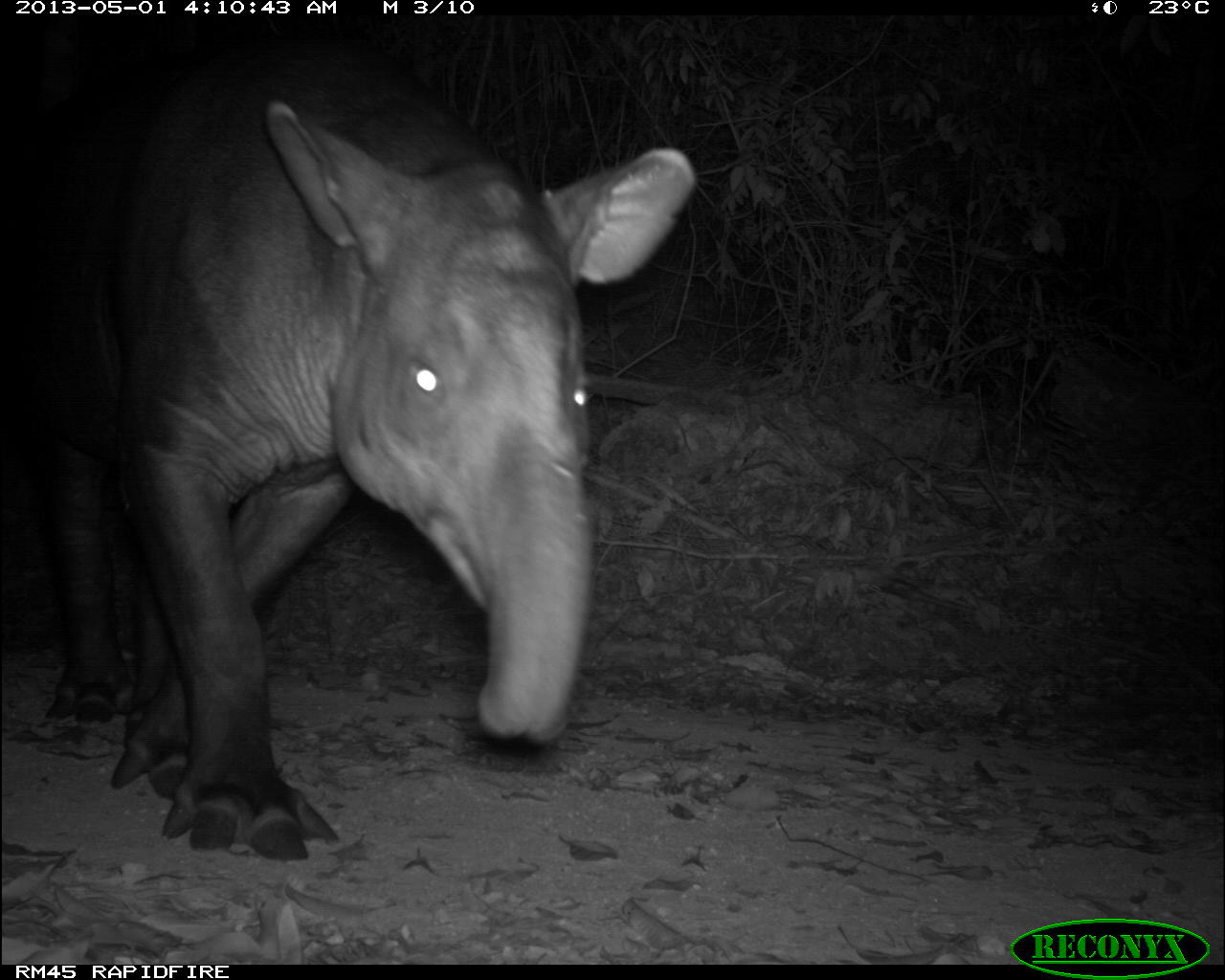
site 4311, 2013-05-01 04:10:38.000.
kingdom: Animalia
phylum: Chordata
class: Mammalia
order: Perissodactyla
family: Tapiridae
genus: Tapirus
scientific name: Tapirus bairdii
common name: baird's tapir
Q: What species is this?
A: Tapirus bairdii (baird's tapir).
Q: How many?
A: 1.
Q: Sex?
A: Male.